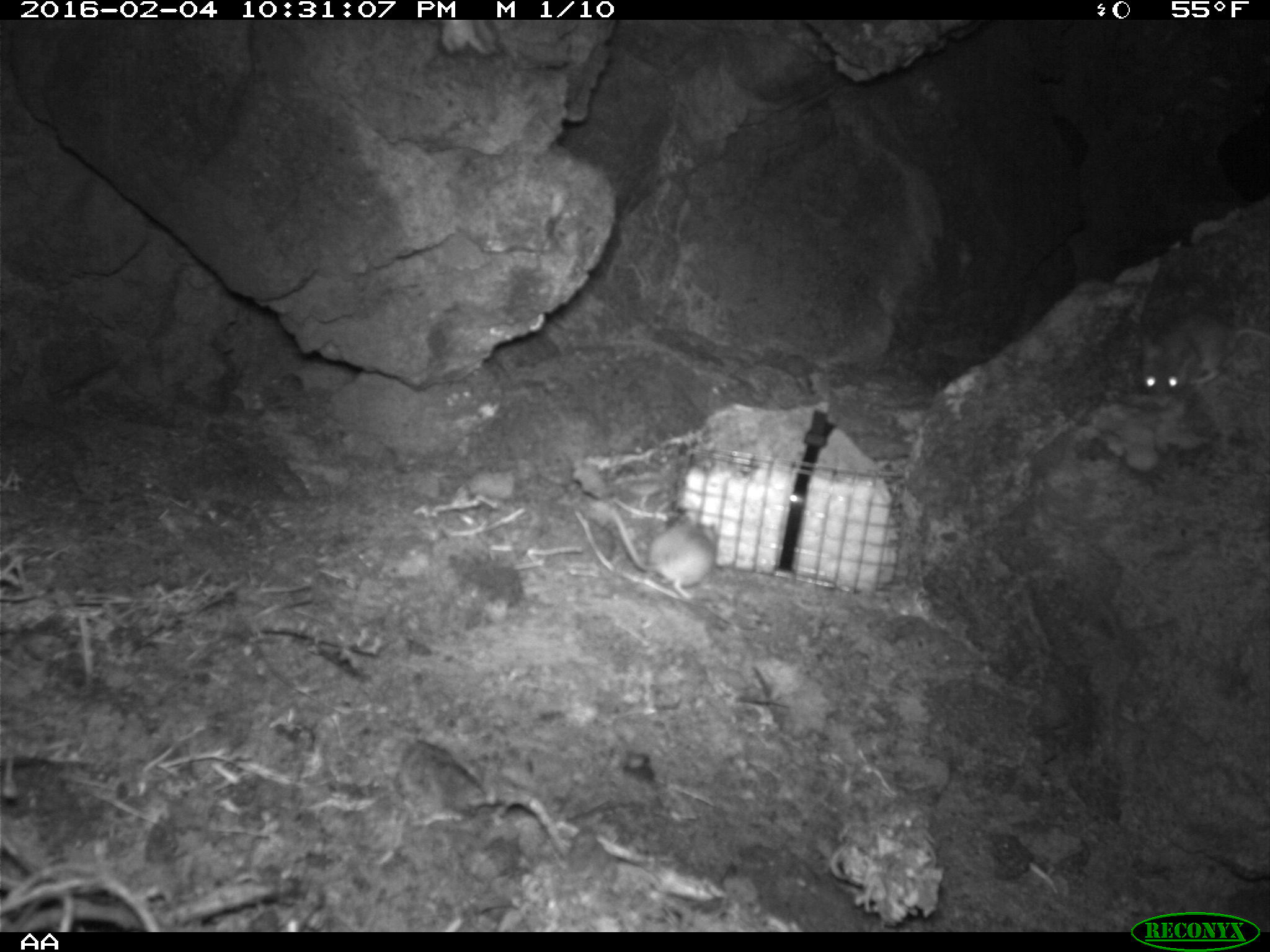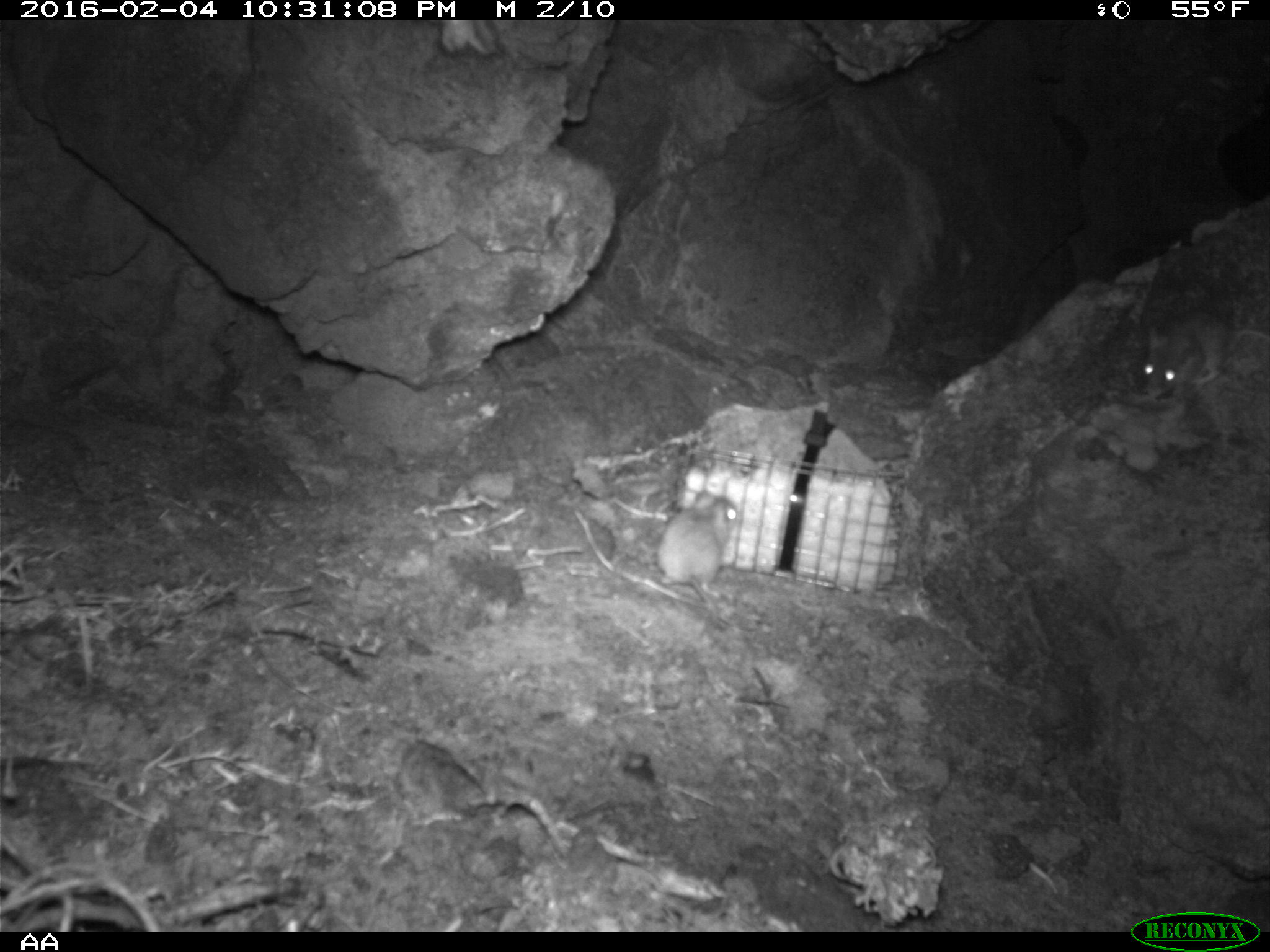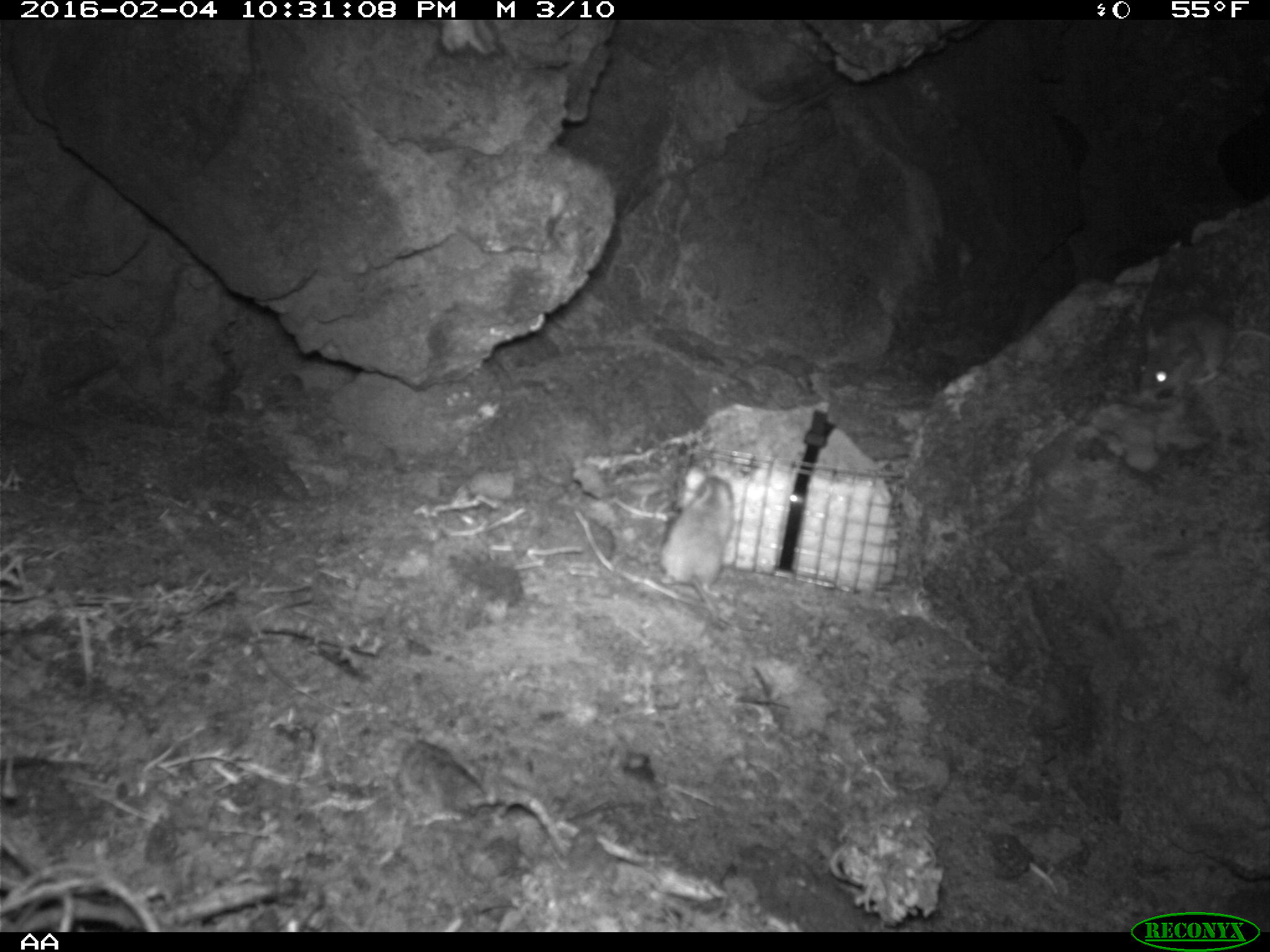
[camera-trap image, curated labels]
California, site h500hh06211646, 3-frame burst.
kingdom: Animalia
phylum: Chordata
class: Mammalia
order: Rodentia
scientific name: Rodentia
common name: rodent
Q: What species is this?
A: Rodent (Rodentia).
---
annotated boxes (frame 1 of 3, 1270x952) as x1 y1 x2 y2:
rodent: 1137 311 1269 407; 613 514 716 599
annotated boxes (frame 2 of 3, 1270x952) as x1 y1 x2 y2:
rodent: 657 487 758 628; 1142 308 1269 397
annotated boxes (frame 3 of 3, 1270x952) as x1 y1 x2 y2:
rodent: 610 472 735 635; 1132 304 1269 410